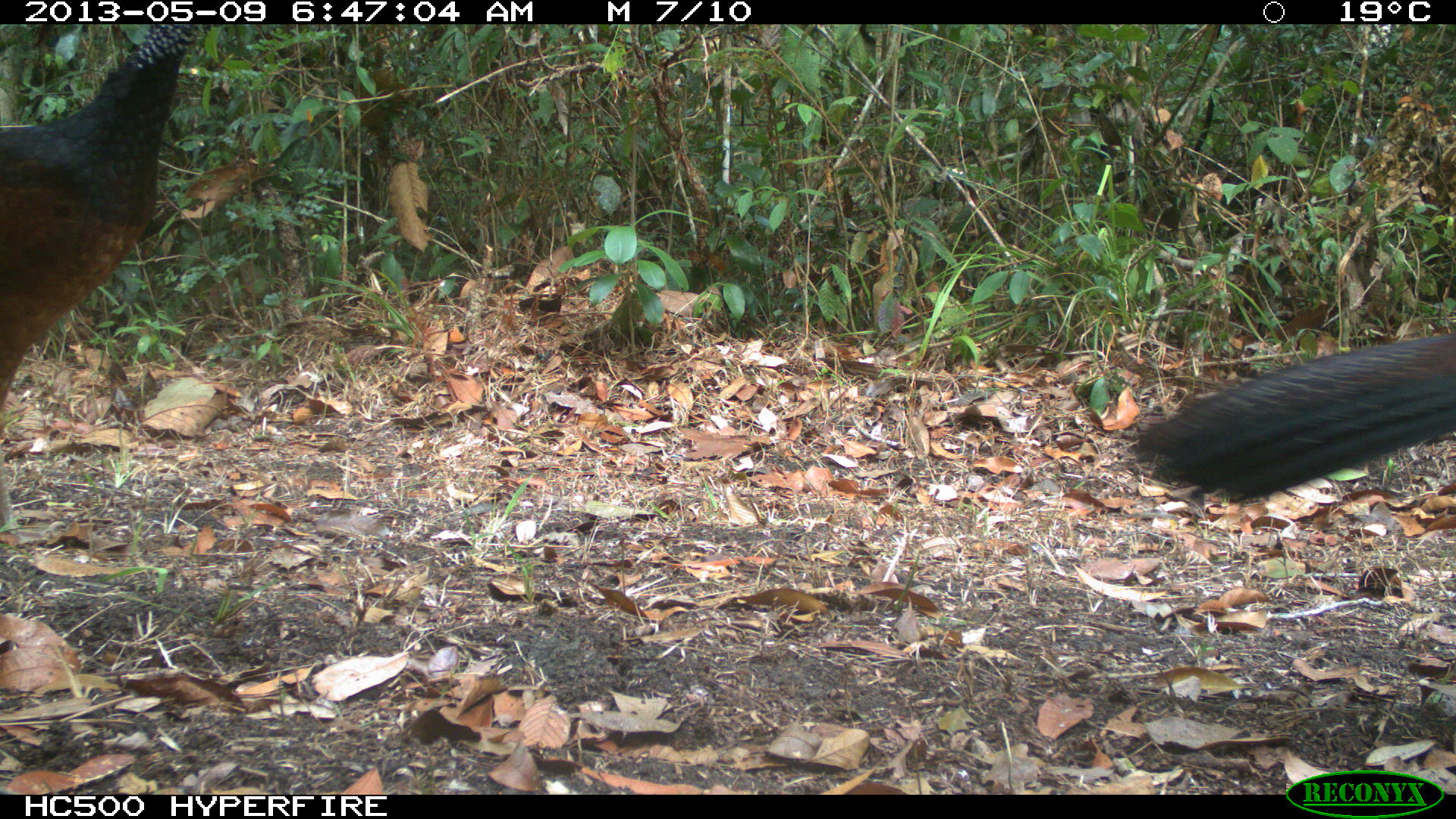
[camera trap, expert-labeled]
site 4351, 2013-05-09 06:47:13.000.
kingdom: Animalia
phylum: Chordata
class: Aves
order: Galliformes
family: Cracidae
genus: Crax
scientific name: Crax rubra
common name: great curassow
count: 2